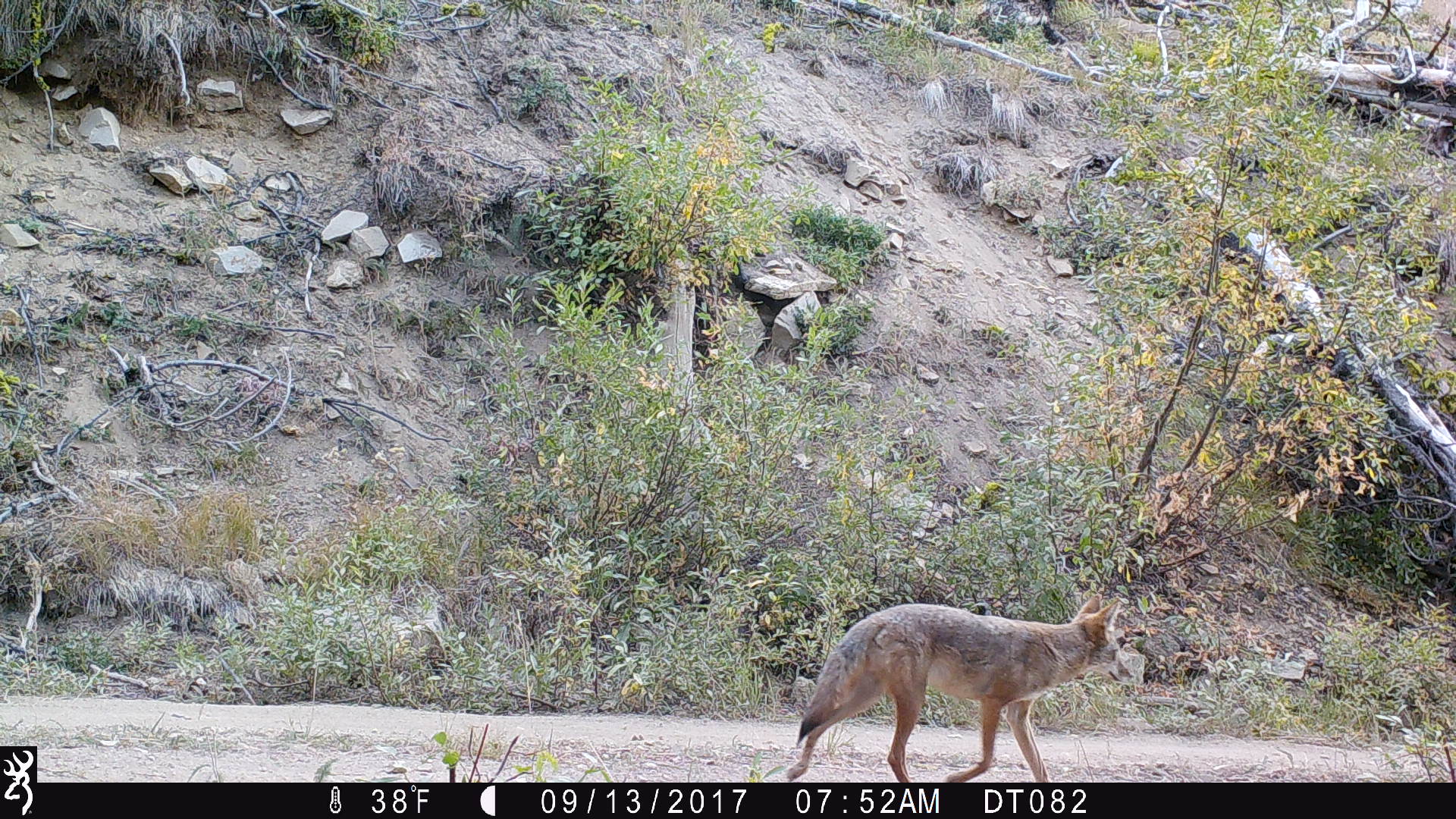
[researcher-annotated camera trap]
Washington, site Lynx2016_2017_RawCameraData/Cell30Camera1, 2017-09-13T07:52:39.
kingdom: Animalia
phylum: Chordata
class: Mammalia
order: Carnivora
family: Canidae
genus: Canis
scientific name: Canis latrans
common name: coyote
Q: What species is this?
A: Canis latrans (coyote).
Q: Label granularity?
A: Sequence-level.